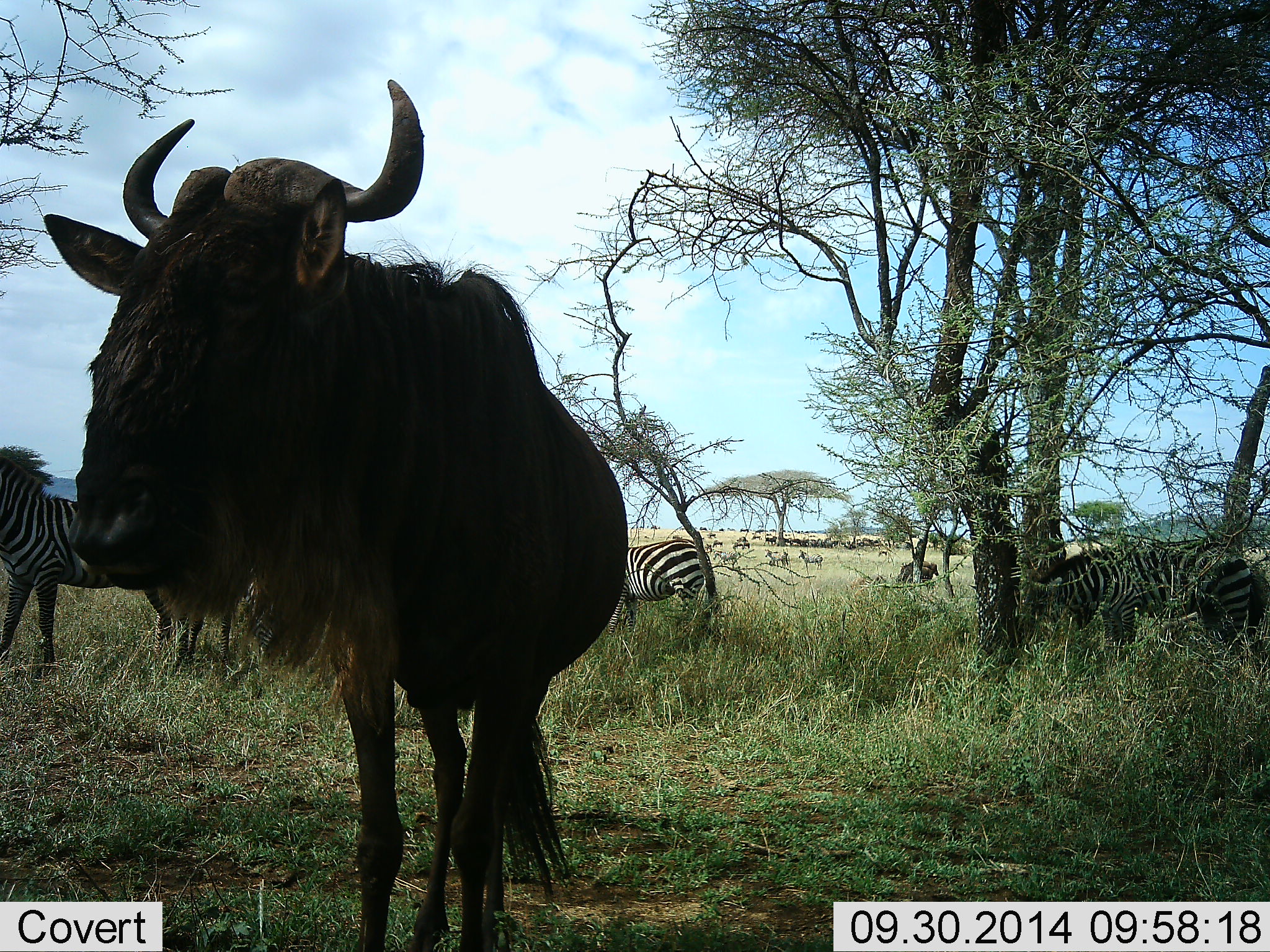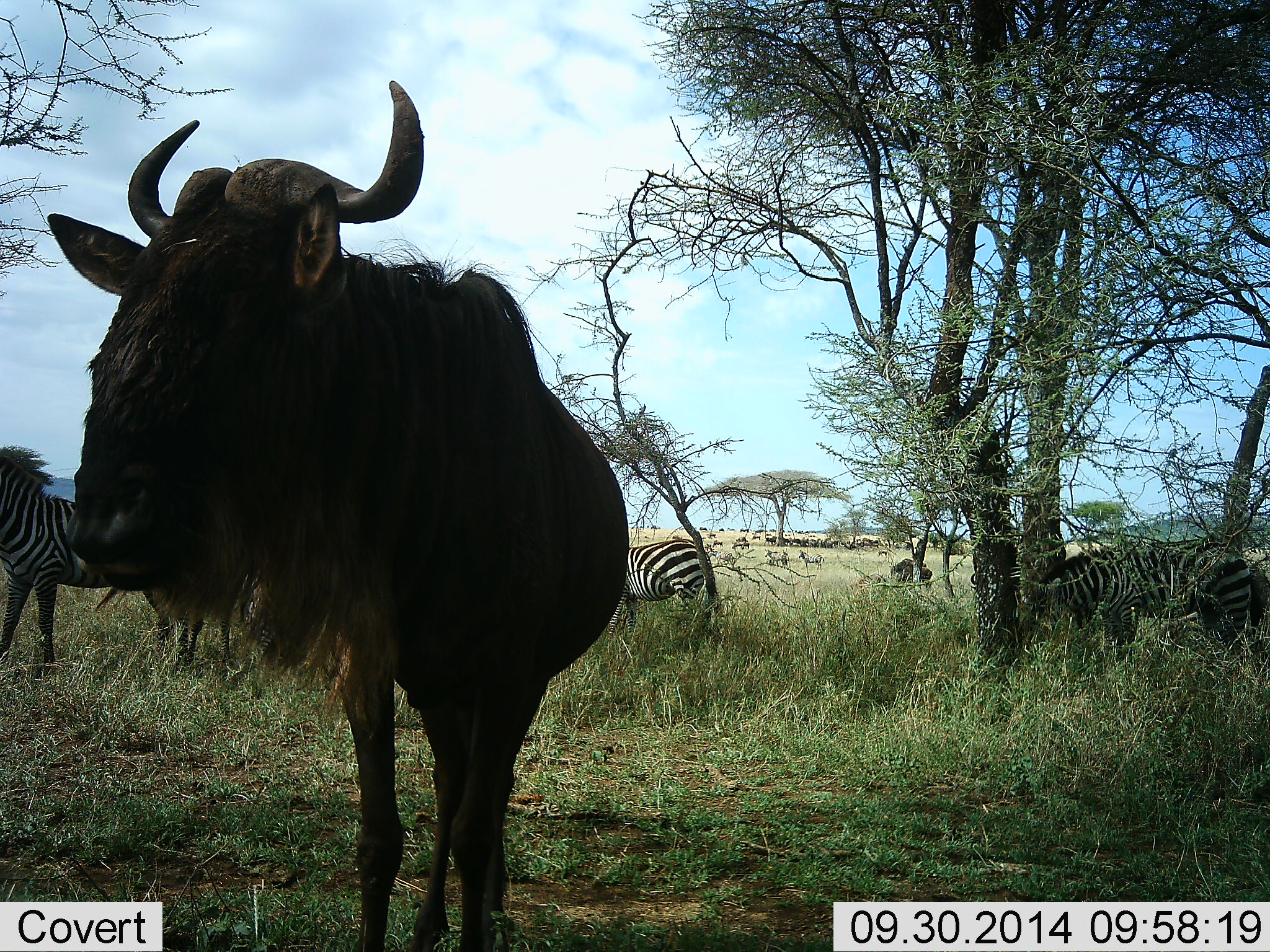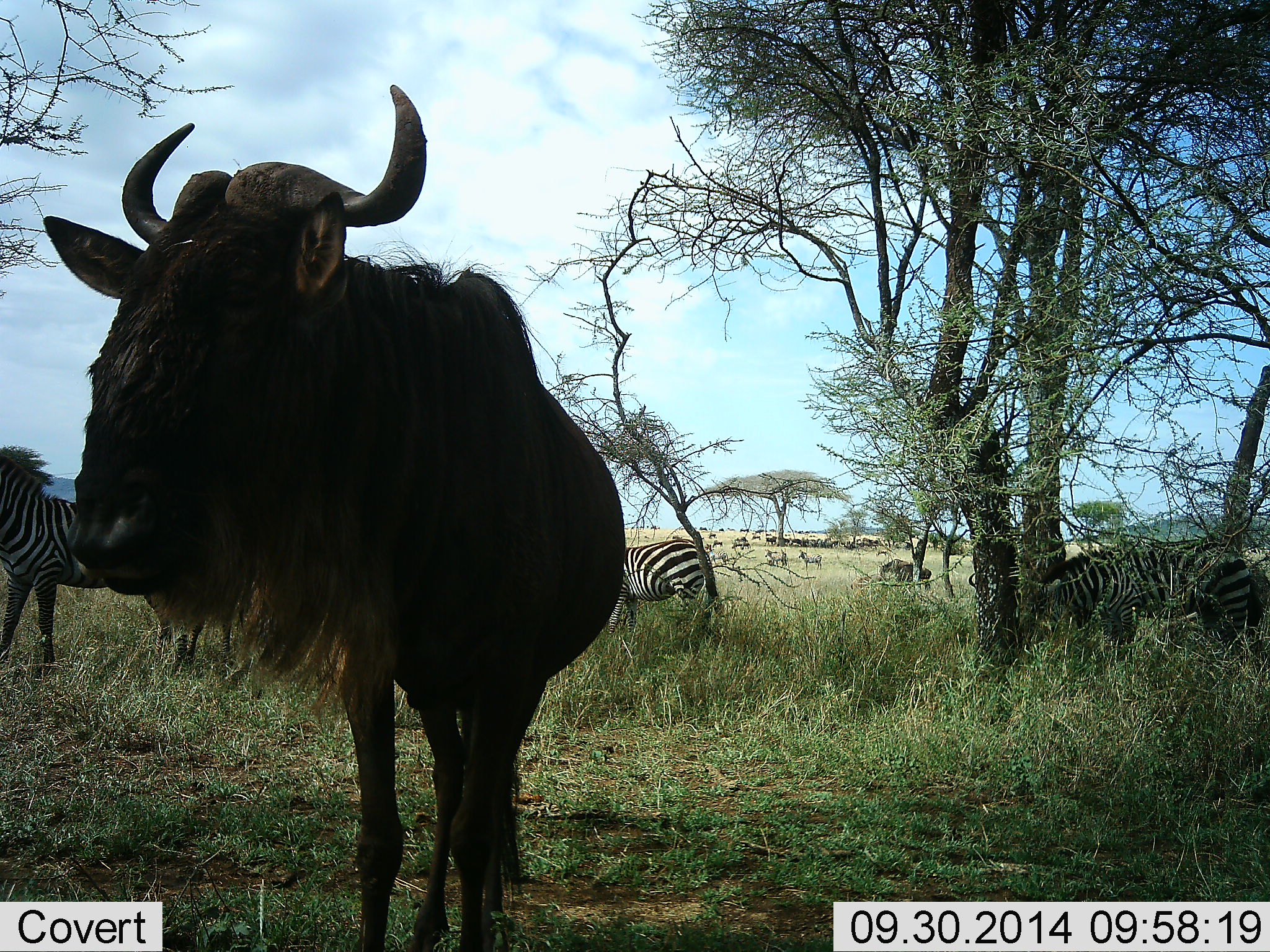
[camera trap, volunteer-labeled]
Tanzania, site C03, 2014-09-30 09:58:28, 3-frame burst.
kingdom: Animalia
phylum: Chordata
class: Mammalia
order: Artiodactyla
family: Bovidae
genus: Connochaetes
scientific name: Connochaetes taurinus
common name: blue wildebeest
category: wildebeest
Wildebeest (blue wildebeest) (Connochaetes taurinus), count 1. Behavior (volunteer vote fractions): standing 100%, resting 0%, moving 30%, interacting 0%. Young present (vote fraction): 0%. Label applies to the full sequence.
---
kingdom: Animalia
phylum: Chordata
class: Mammalia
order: Perissodactyla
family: Equidae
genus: Equus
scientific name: Equus quagga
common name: plains zebra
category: zebra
Zebra (plains zebra) (Equus quagga), count 3. Behavior (volunteer vote fractions): standing 70%, resting 10%, moving 20%, interacting 0%. Young present (vote fraction): 10%. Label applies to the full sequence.